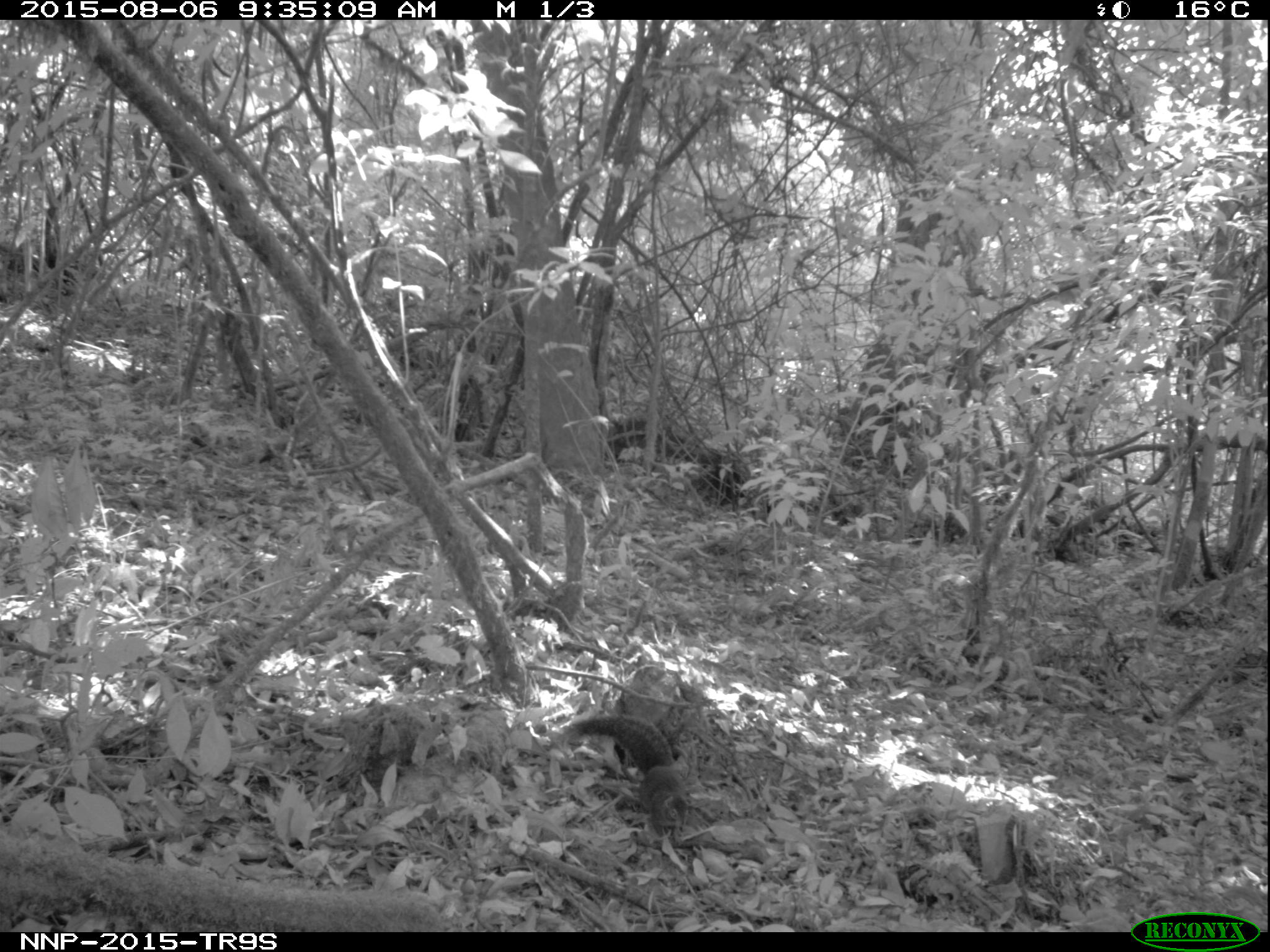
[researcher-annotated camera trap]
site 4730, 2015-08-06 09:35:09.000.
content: unidentified animal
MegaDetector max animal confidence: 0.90